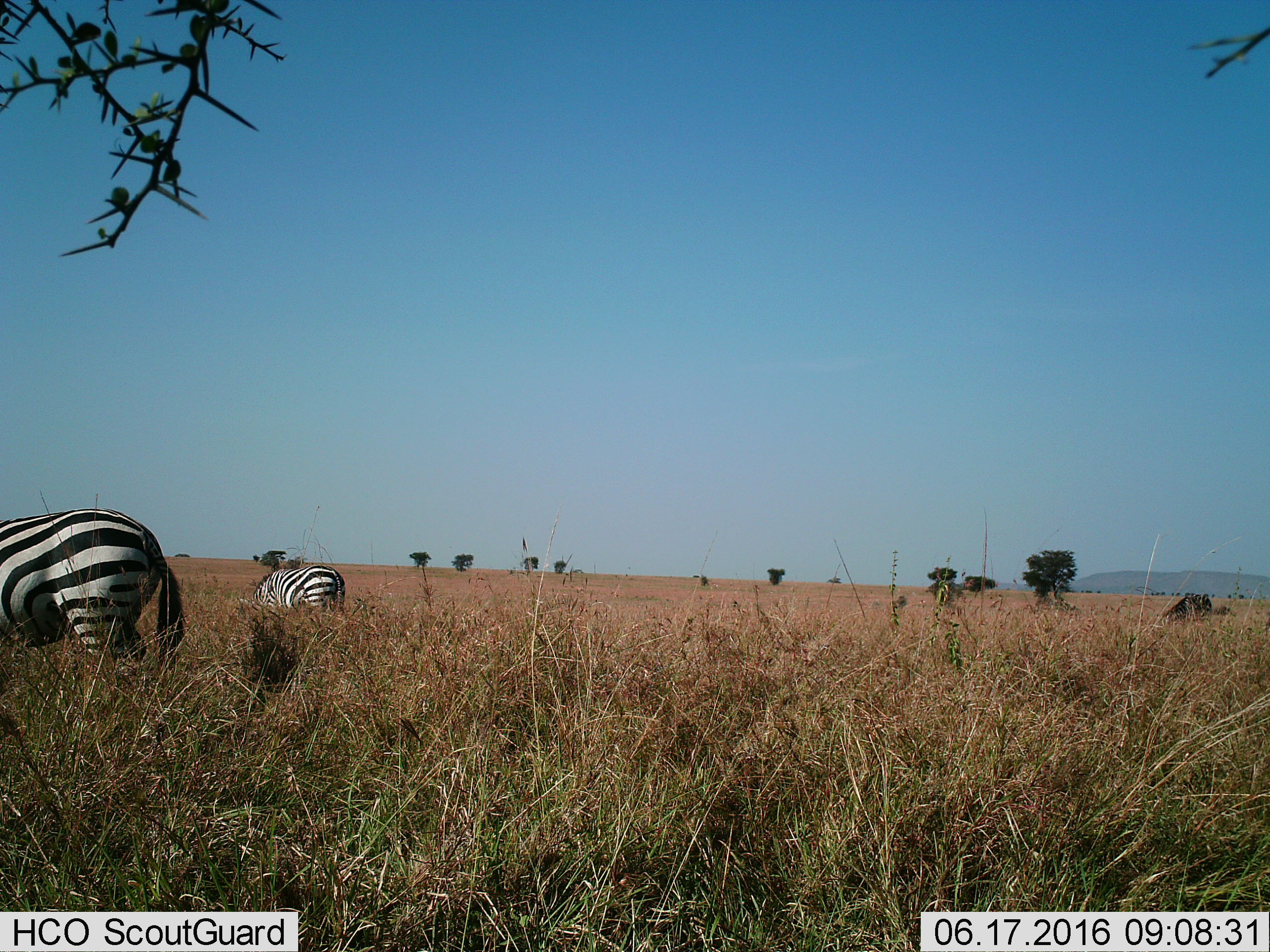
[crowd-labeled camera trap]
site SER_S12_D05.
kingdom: Animalia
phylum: Chordata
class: Mammalia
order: Perissodactyla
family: Equidae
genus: Equus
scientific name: Equus quagga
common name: plains zebra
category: zebraplains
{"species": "zebraplains (plains zebra) (Equus quagga)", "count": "2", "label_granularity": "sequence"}